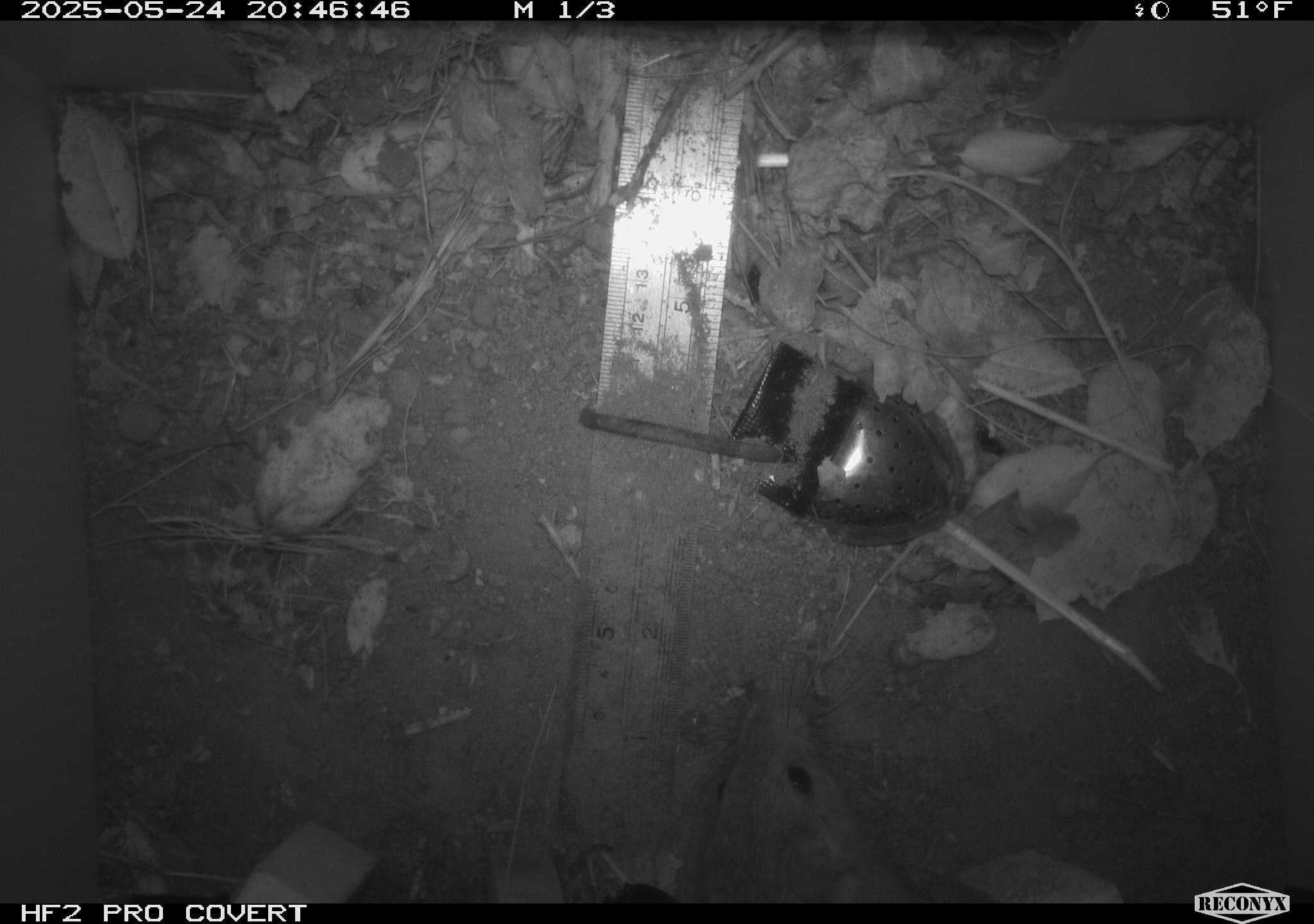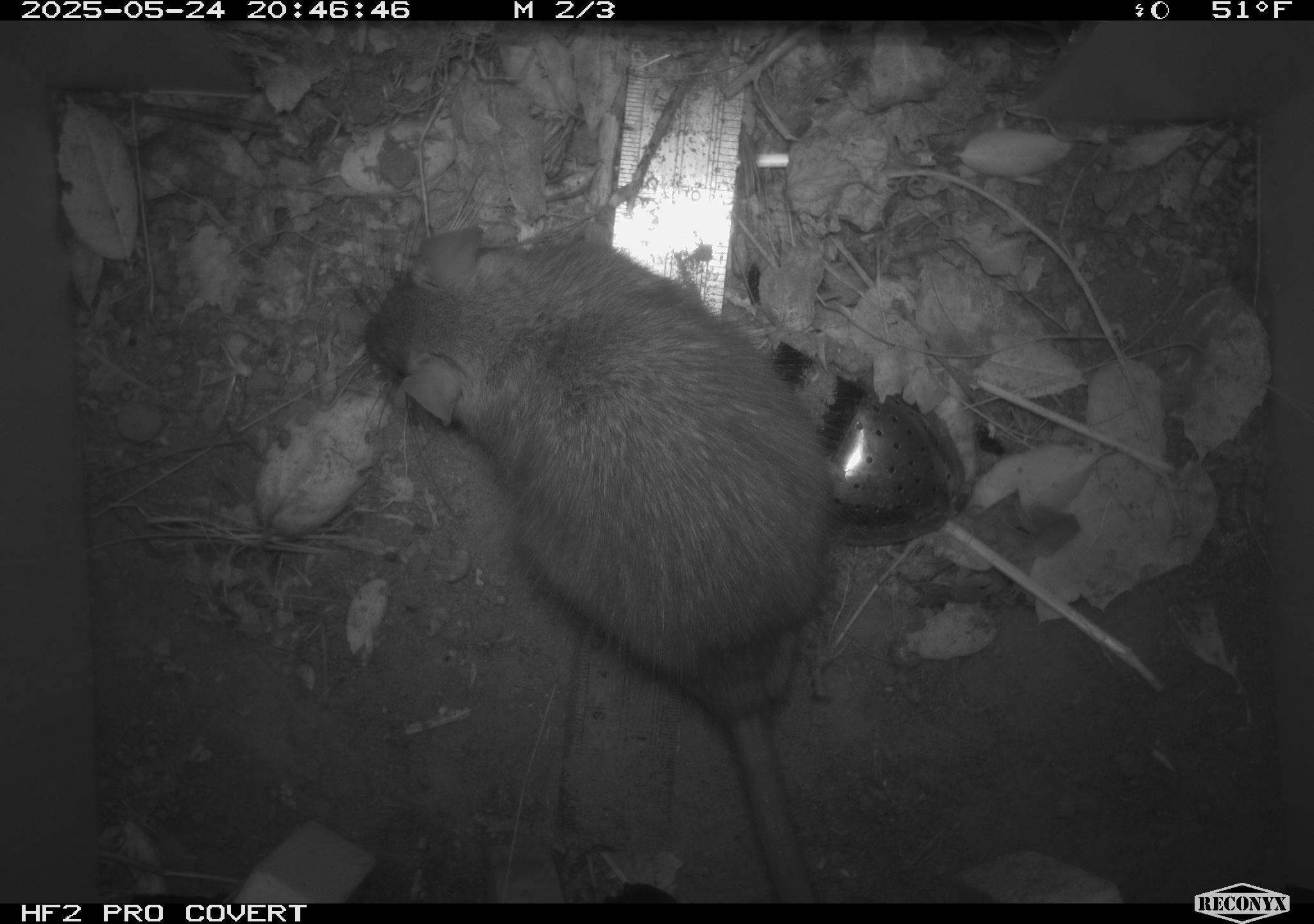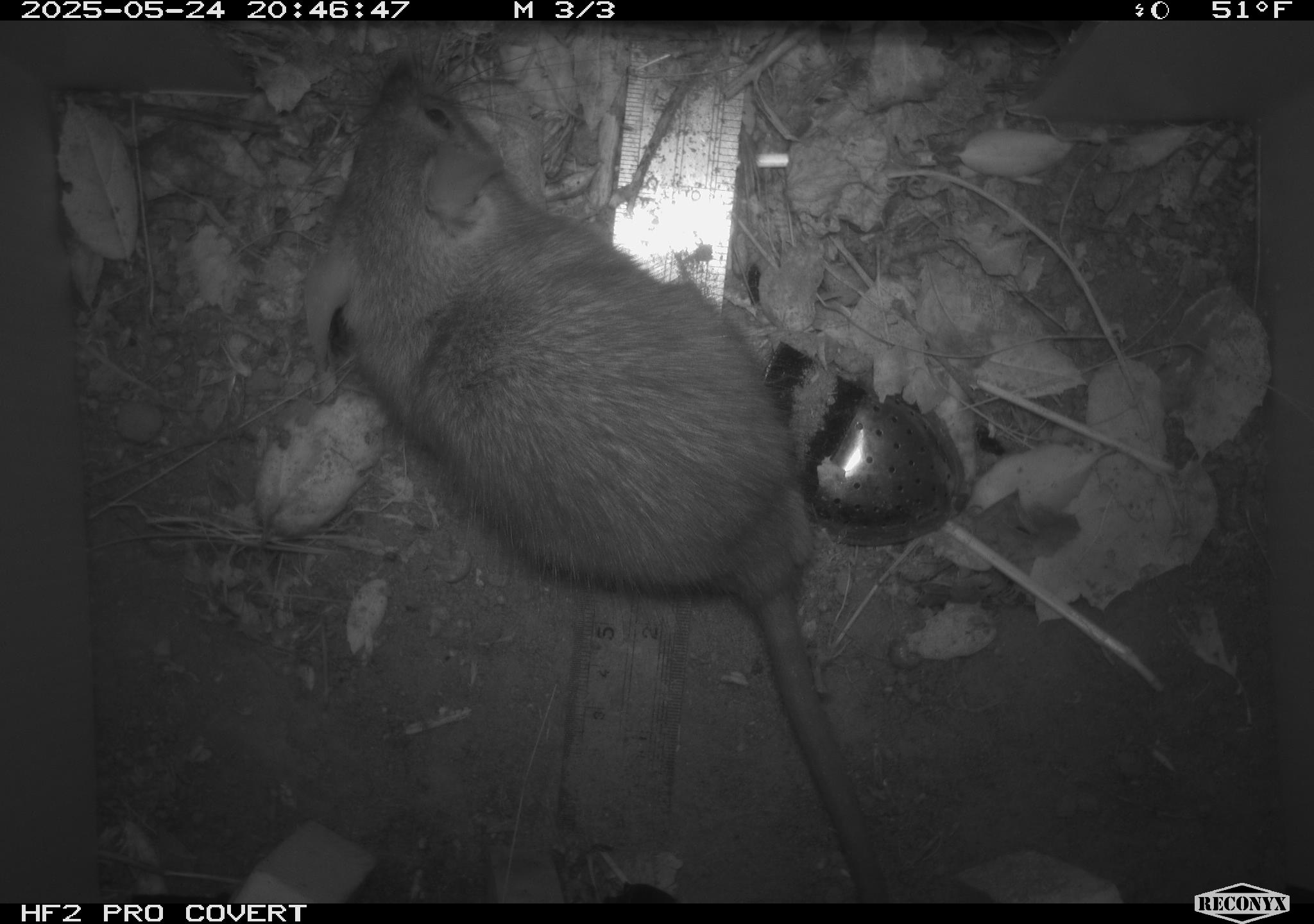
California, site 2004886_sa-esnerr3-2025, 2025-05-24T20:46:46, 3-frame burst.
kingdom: Animalia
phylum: Chordata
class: Mammalia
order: Rodentia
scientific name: Rodentia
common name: rodent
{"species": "rodent (Rodentia)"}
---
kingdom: Animalia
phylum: Chordata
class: Mammalia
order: Rodentia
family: Muridae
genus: Rattus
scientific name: Rattus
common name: rat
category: rattus species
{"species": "rattus species (rat) (Rattus)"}